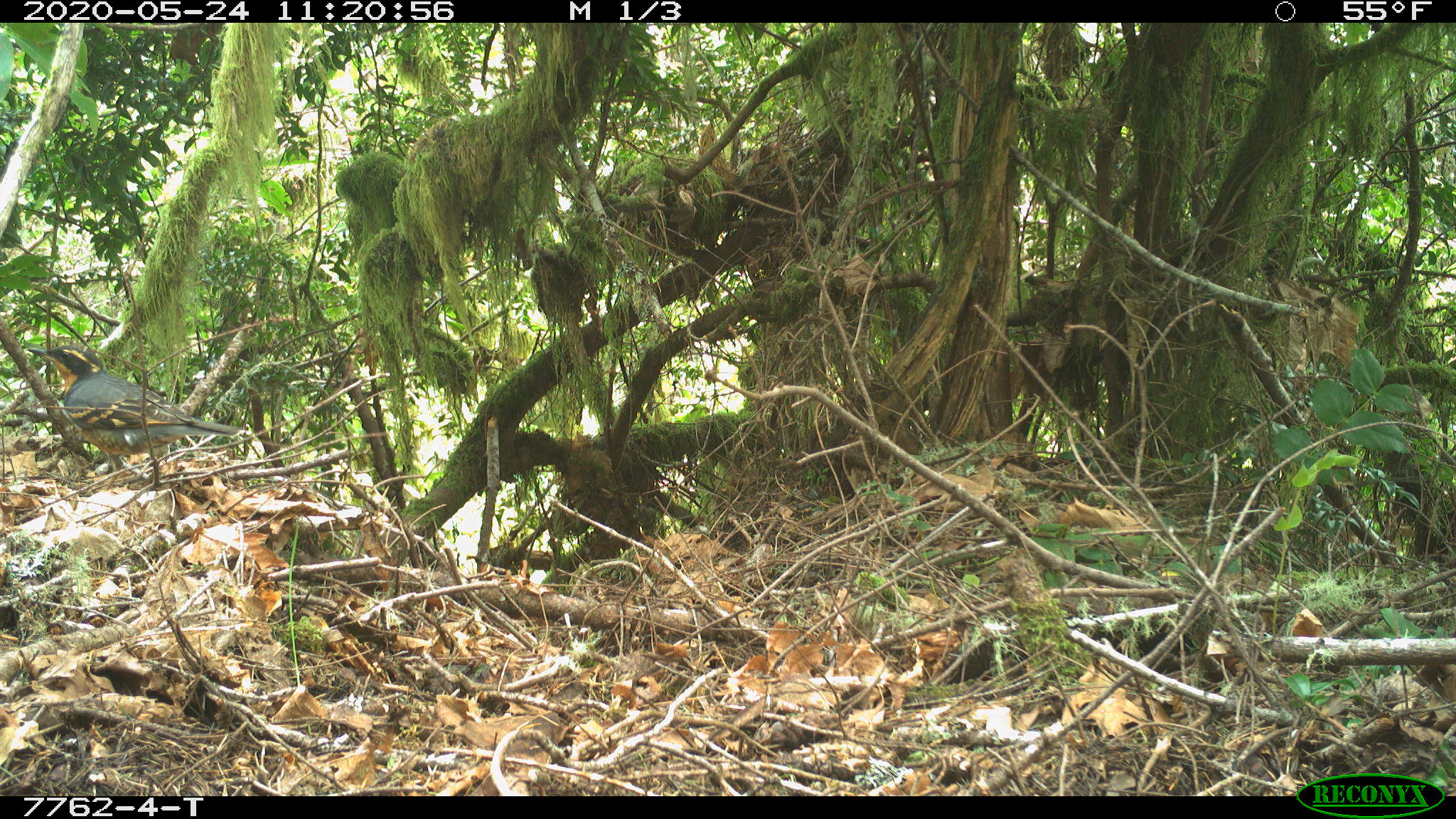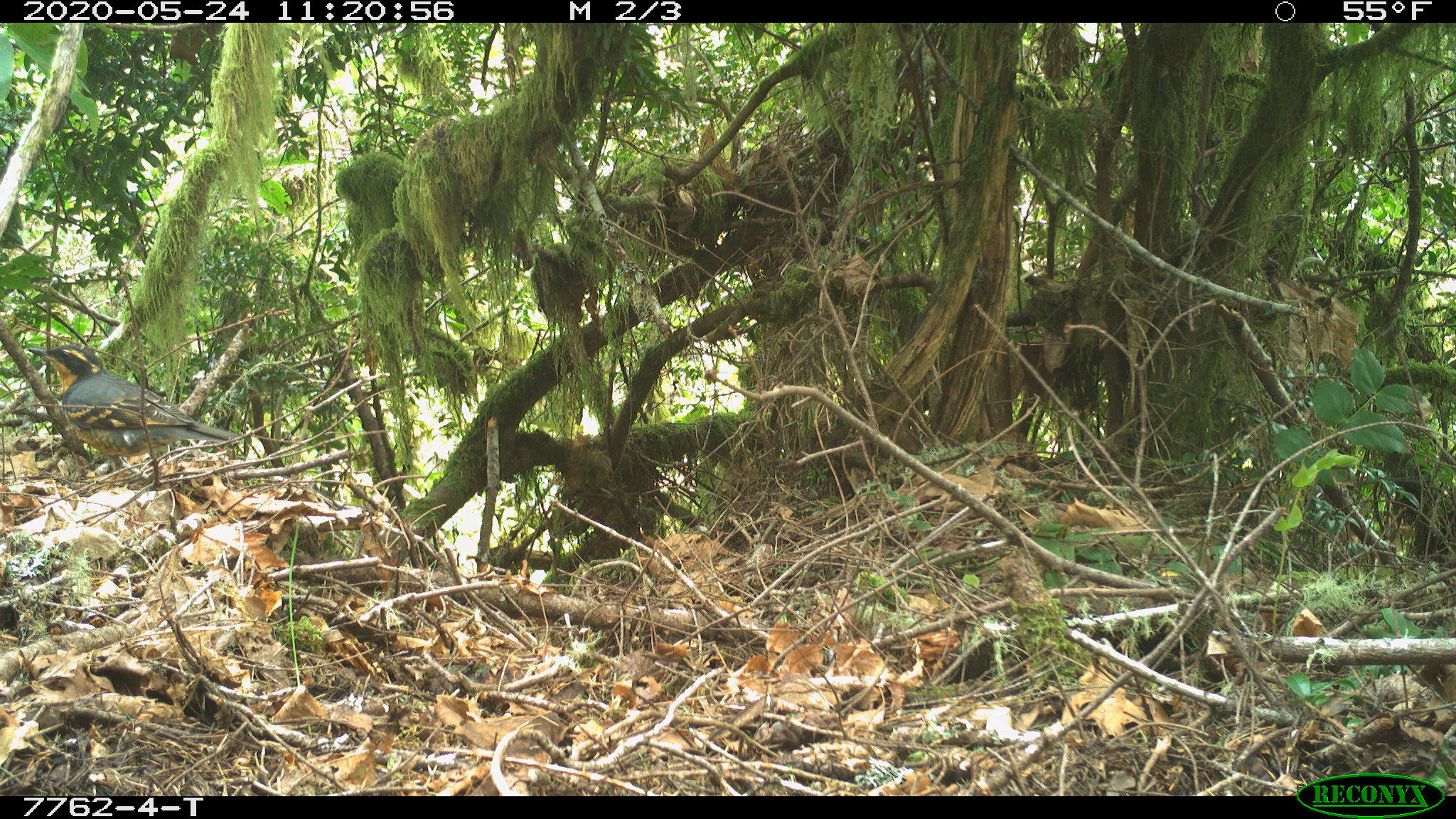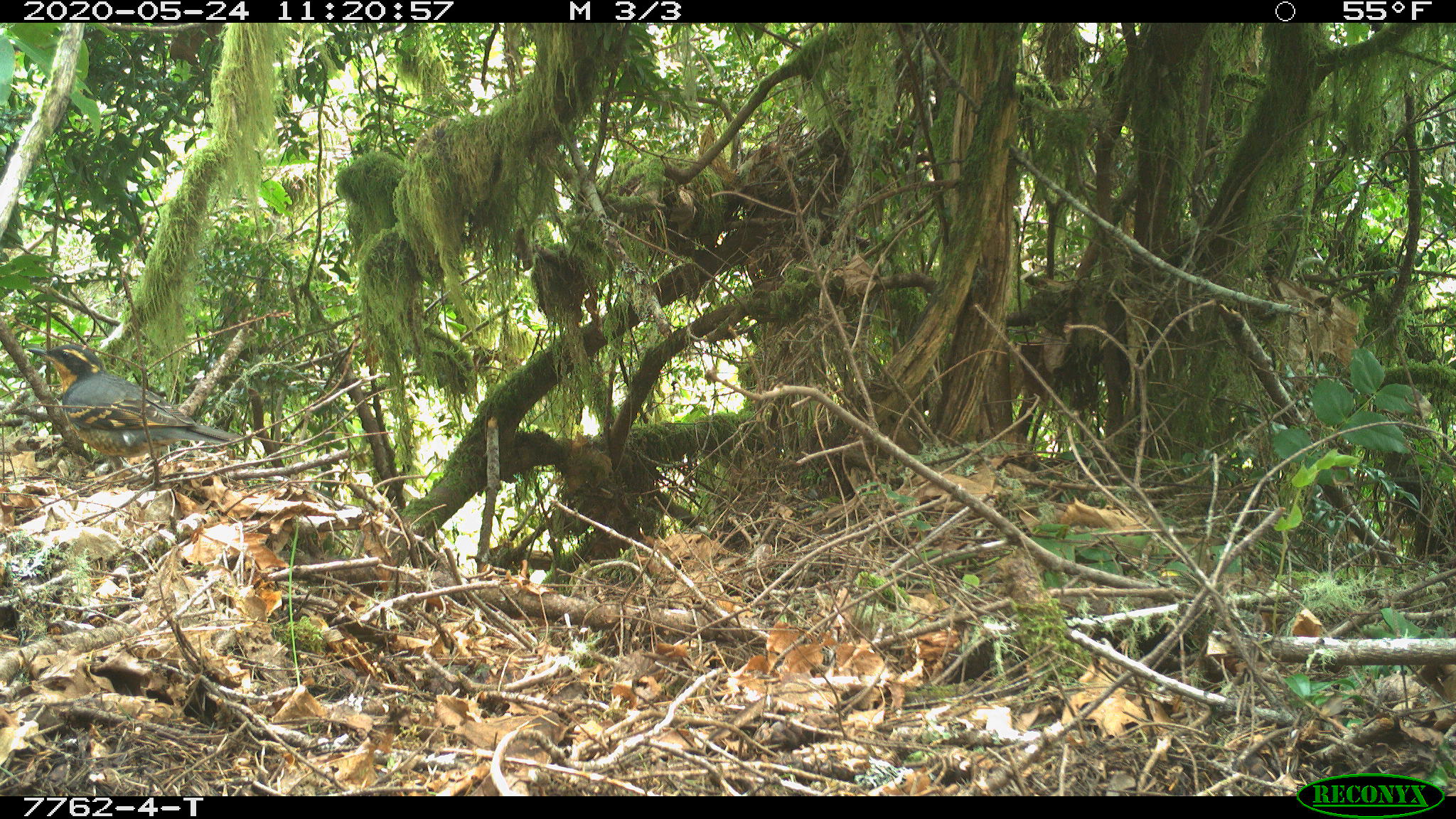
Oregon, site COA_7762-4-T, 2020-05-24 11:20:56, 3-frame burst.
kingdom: Animalia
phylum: Chordata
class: Aves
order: Passeriformes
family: Turdidae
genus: Ixoreus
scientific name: Ixoreus naevius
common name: varied thrush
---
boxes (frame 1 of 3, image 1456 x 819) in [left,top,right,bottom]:
varied thrush: [28,343,242,455]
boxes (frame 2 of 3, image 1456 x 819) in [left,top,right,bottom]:
varied thrush: [28,341,238,464]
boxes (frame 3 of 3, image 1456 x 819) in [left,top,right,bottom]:
varied thrush: [28,340,242,456]